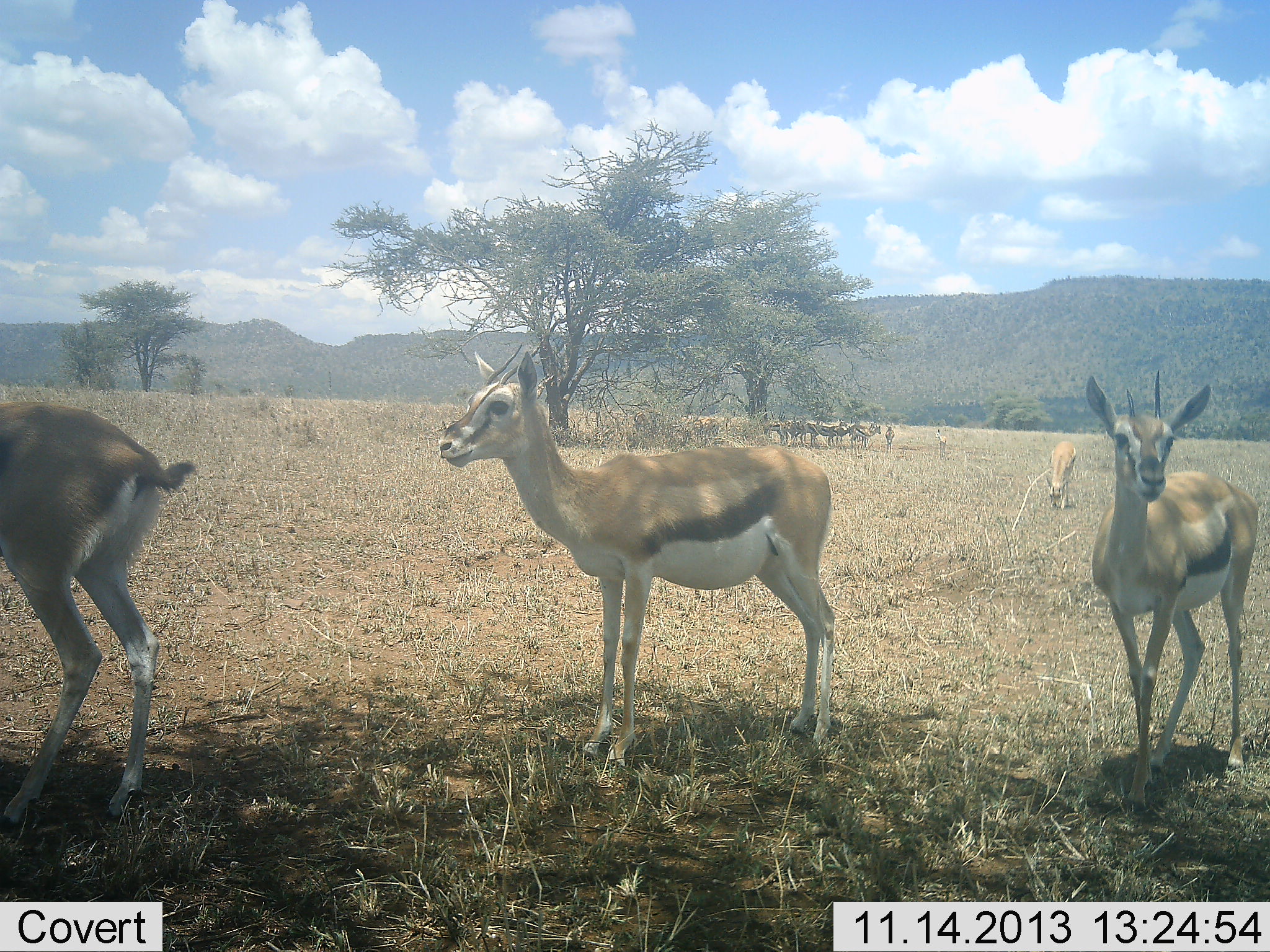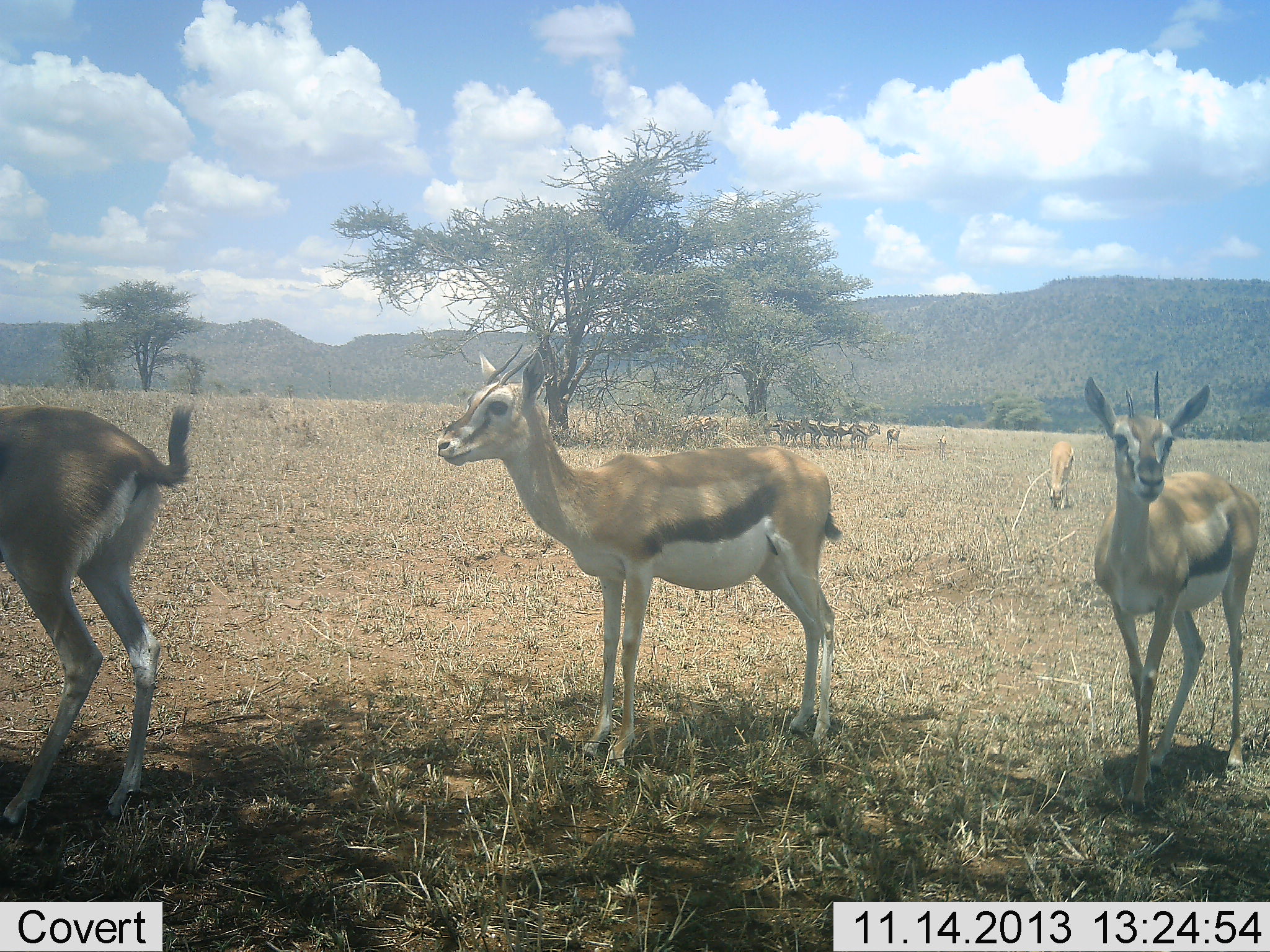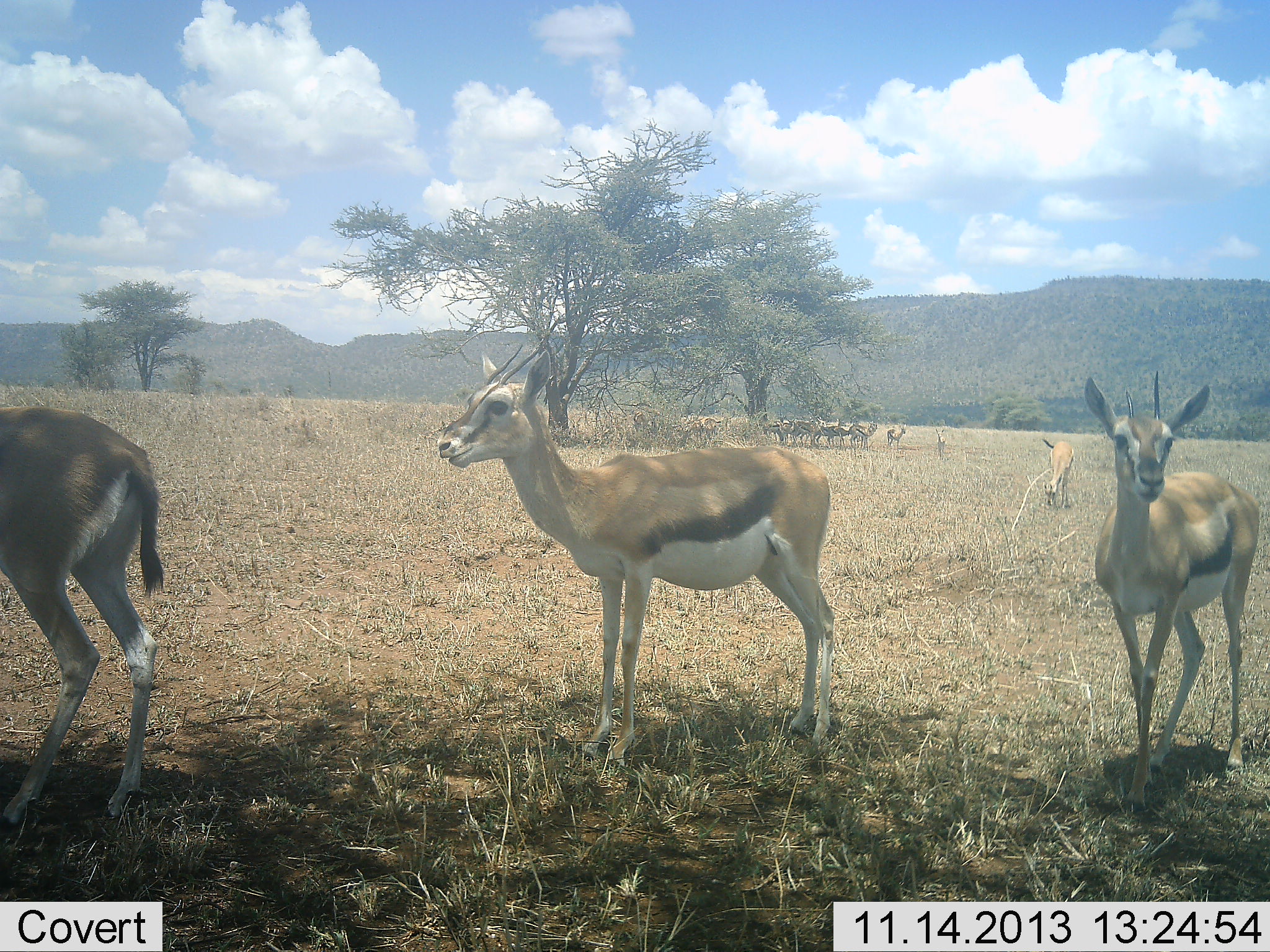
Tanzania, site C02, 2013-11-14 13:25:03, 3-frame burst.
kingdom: Animalia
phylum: Chordata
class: Mammalia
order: Artiodactyla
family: Bovidae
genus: Eudorcas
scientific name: Eudorcas thomsonii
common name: thomson's gazelle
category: gazellethomsons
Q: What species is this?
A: Gazellethomsons (thomson's gazelle) (Eudorcas thomsonii).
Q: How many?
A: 11-50.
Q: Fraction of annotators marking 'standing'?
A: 100%.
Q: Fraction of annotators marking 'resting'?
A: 10%.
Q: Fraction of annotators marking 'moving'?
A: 0%.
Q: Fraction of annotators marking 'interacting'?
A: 0%.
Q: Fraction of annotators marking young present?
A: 0%.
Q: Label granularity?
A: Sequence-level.